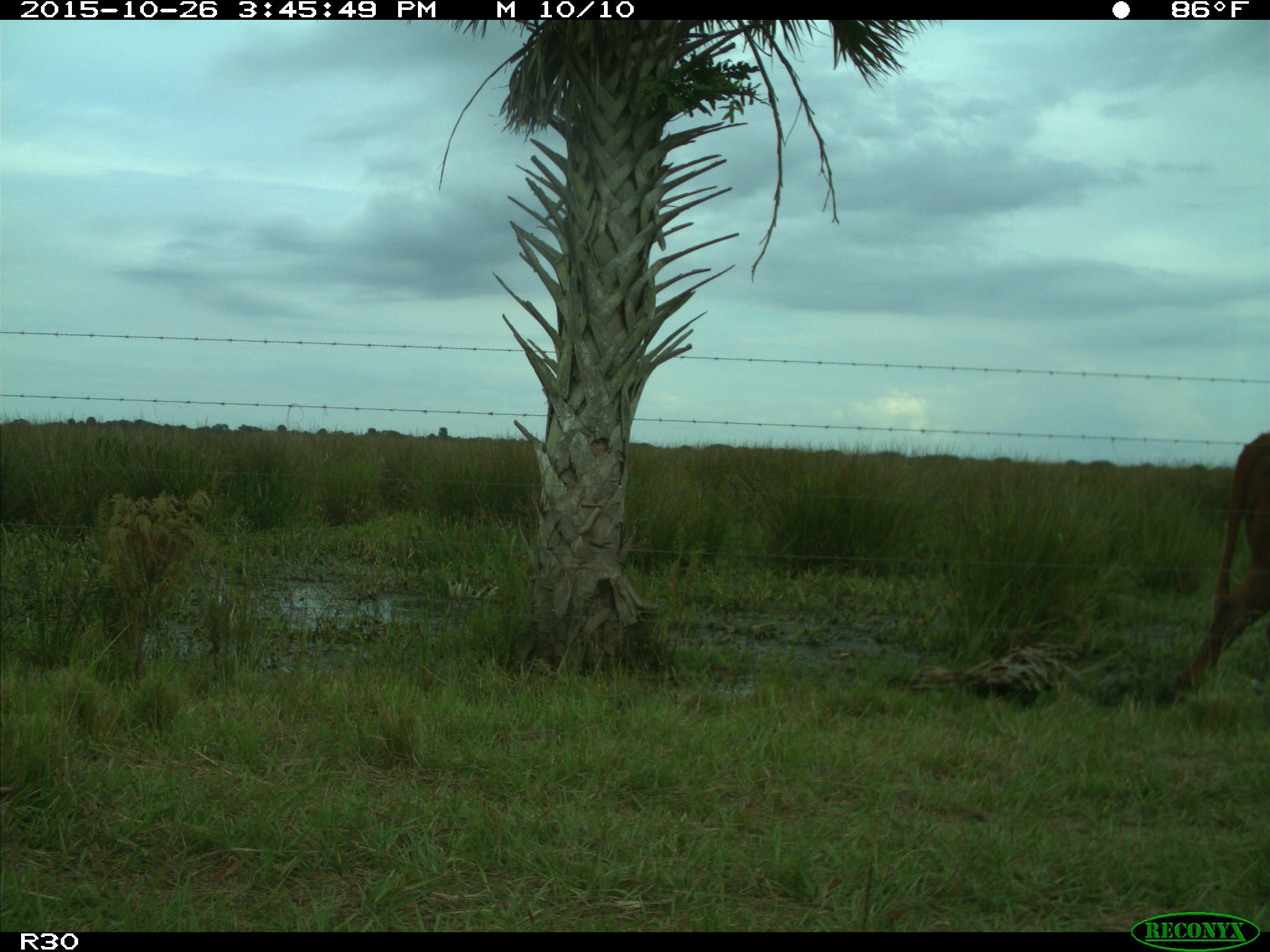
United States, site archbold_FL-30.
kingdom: Animalia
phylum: Chordata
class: Mammalia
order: Artiodactyla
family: Bovidae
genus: Bos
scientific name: Bos taurus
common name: domestic cow